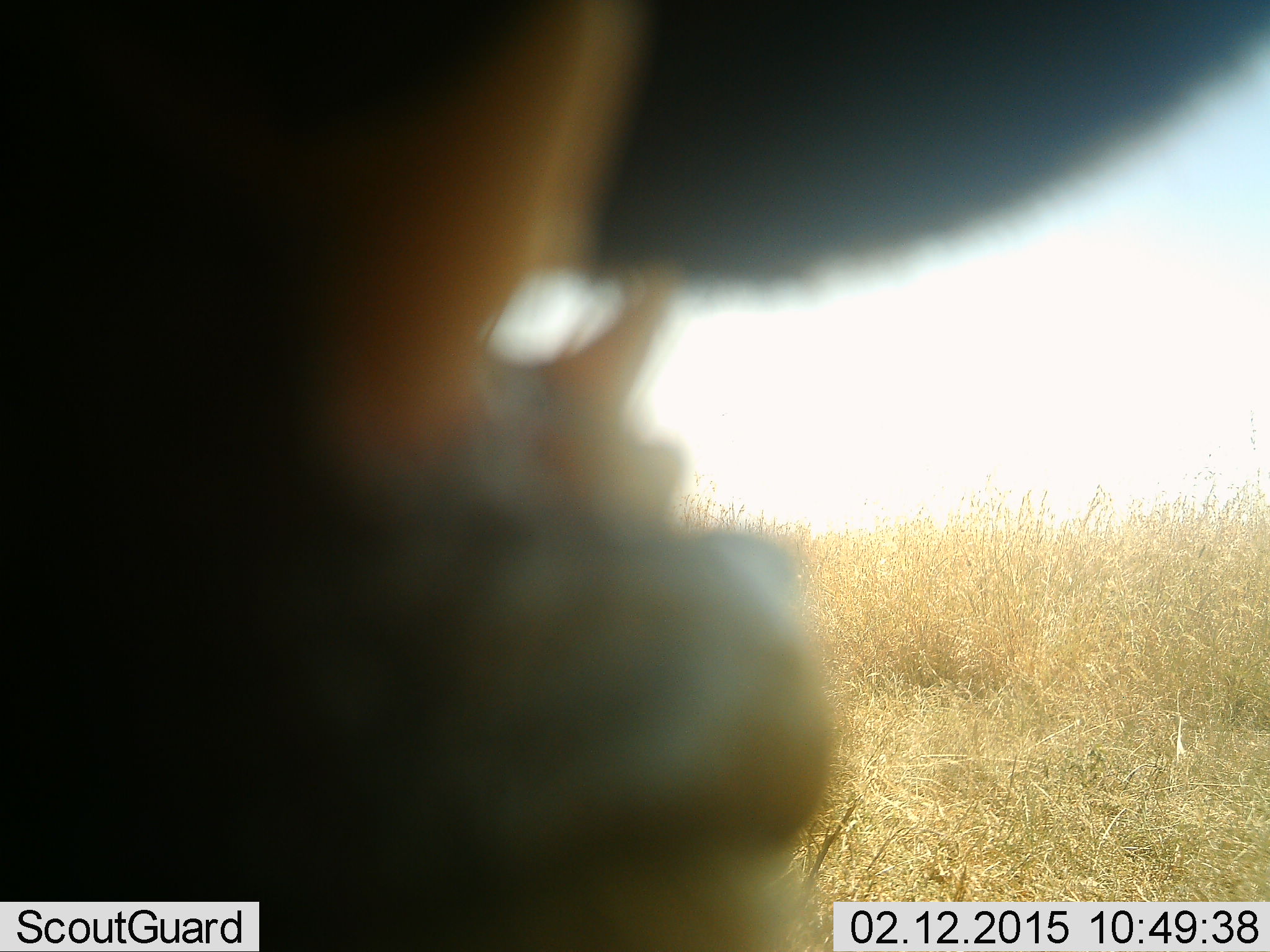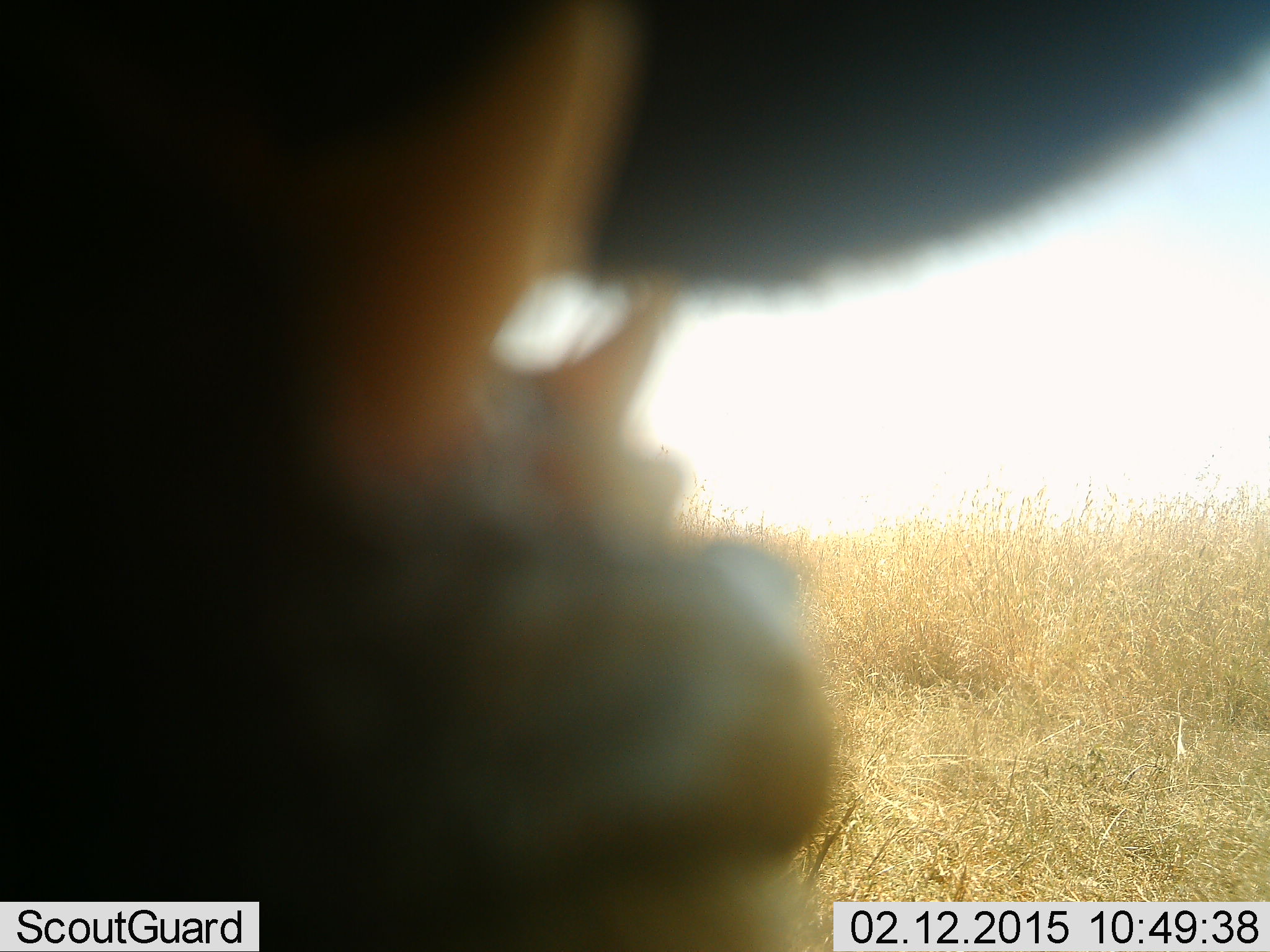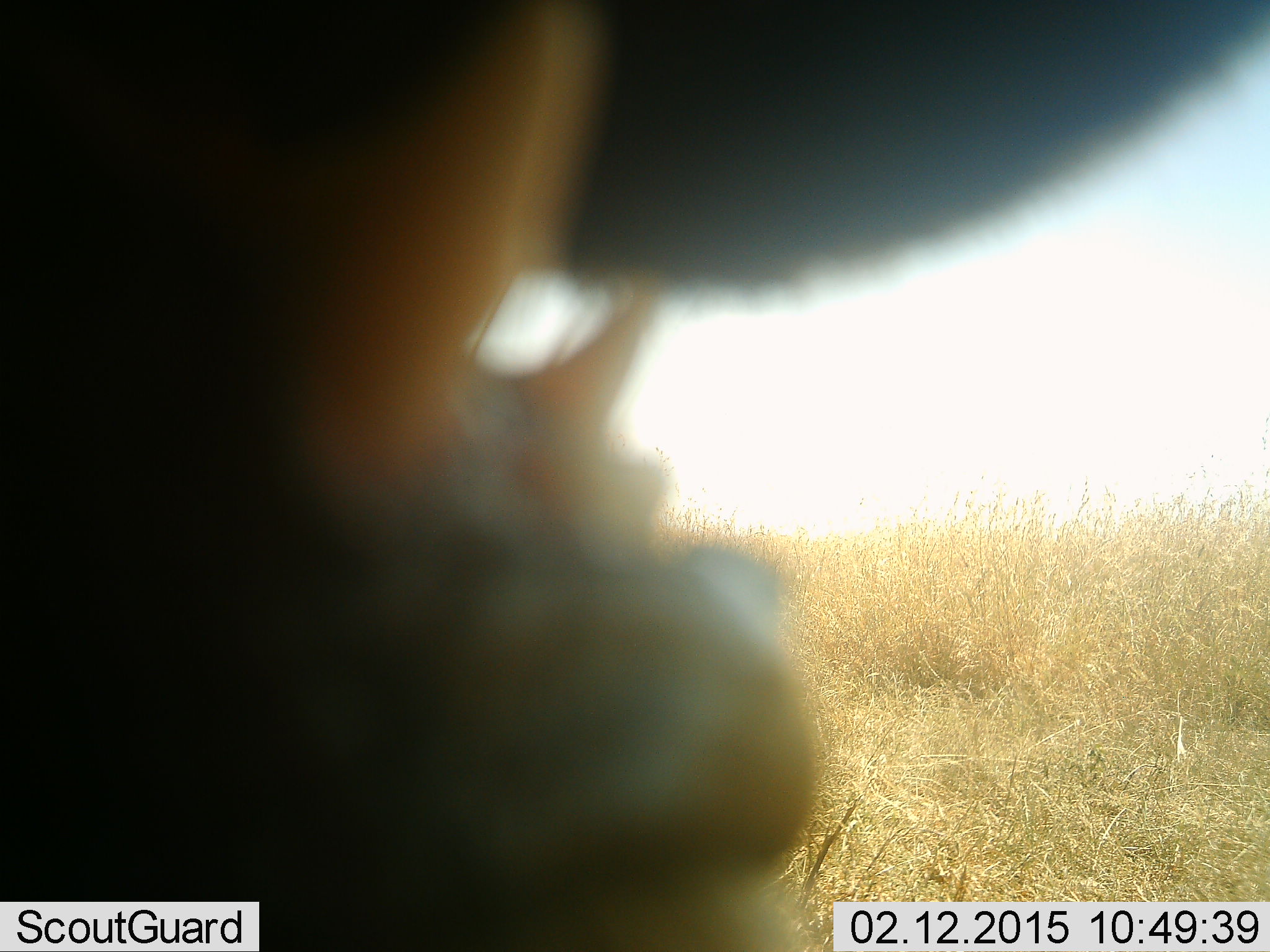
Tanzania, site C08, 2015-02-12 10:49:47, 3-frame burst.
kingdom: Animalia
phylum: Chordata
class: Mammalia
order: Artiodactyla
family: Suidae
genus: Phacochoerus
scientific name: Phacochoerus africanus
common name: warthog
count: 1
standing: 75%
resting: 0%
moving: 25%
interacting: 0%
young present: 0%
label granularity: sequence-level